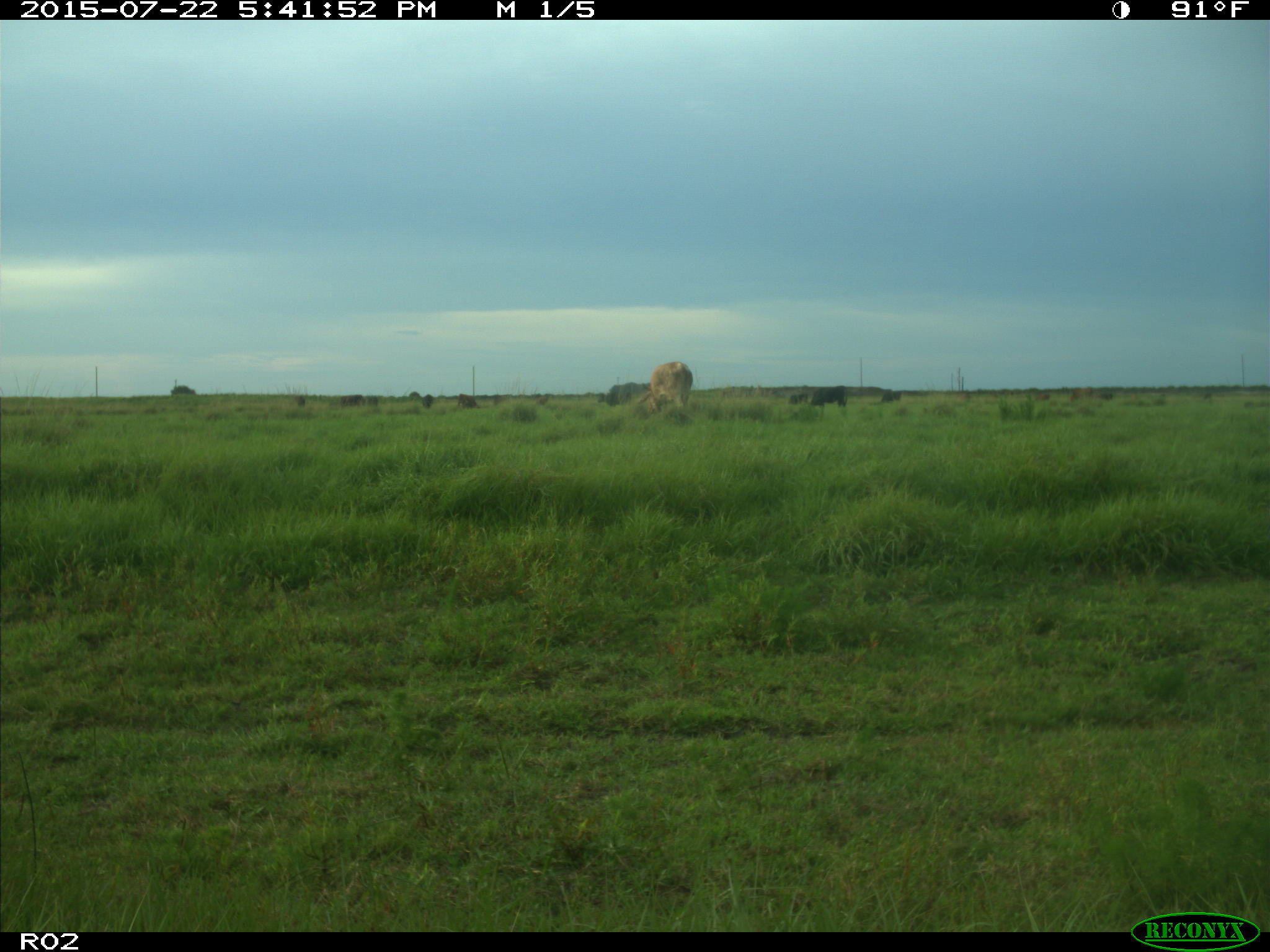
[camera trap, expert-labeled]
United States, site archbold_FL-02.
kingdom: Animalia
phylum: Chordata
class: Mammalia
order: Artiodactyla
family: Bovidae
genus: Bos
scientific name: Bos taurus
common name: domestic cow